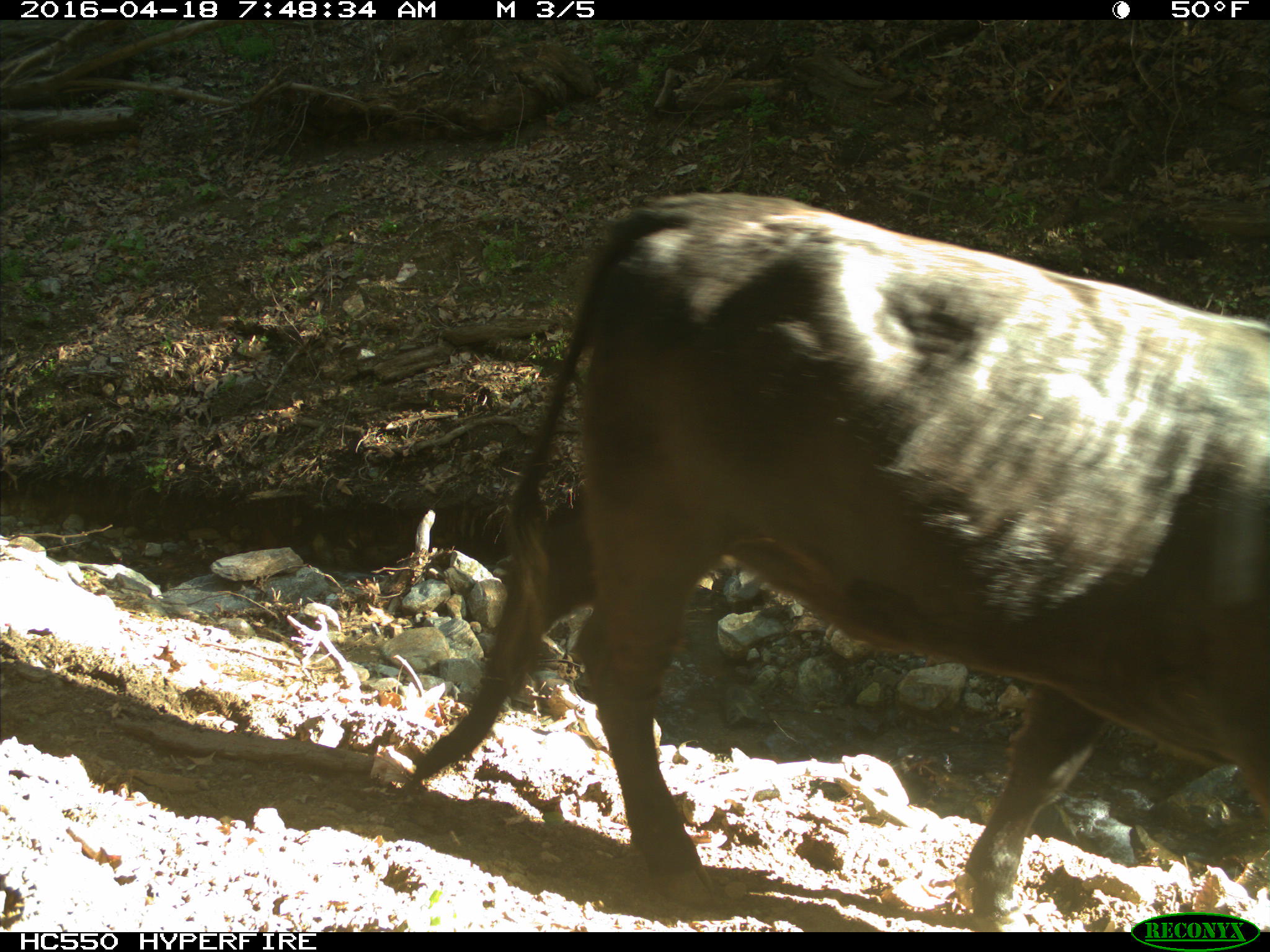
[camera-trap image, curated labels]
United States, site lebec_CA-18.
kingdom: Animalia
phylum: Chordata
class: Mammalia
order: Artiodactyla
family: Bovidae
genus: Bos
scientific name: Bos taurus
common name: domestic cow